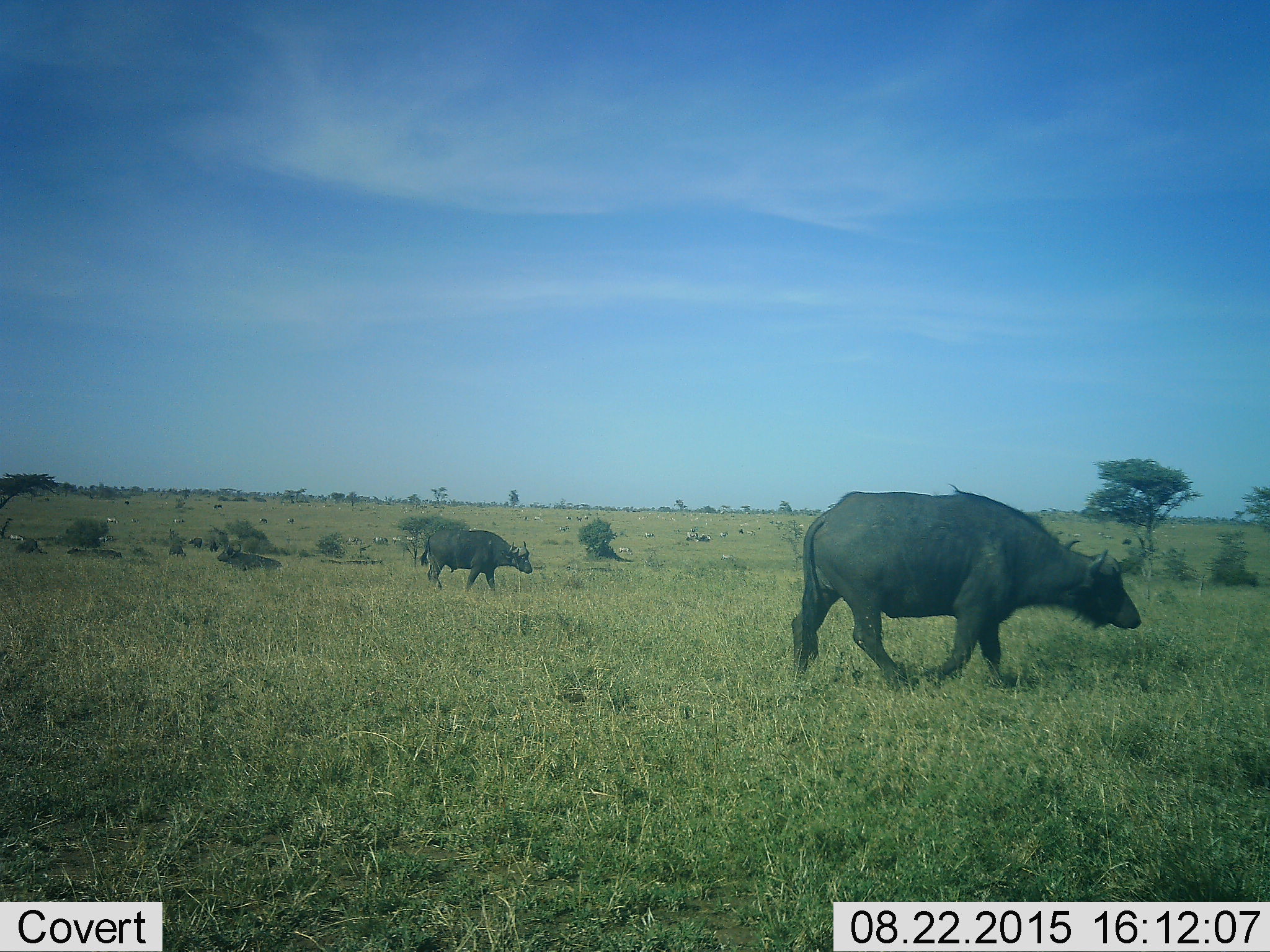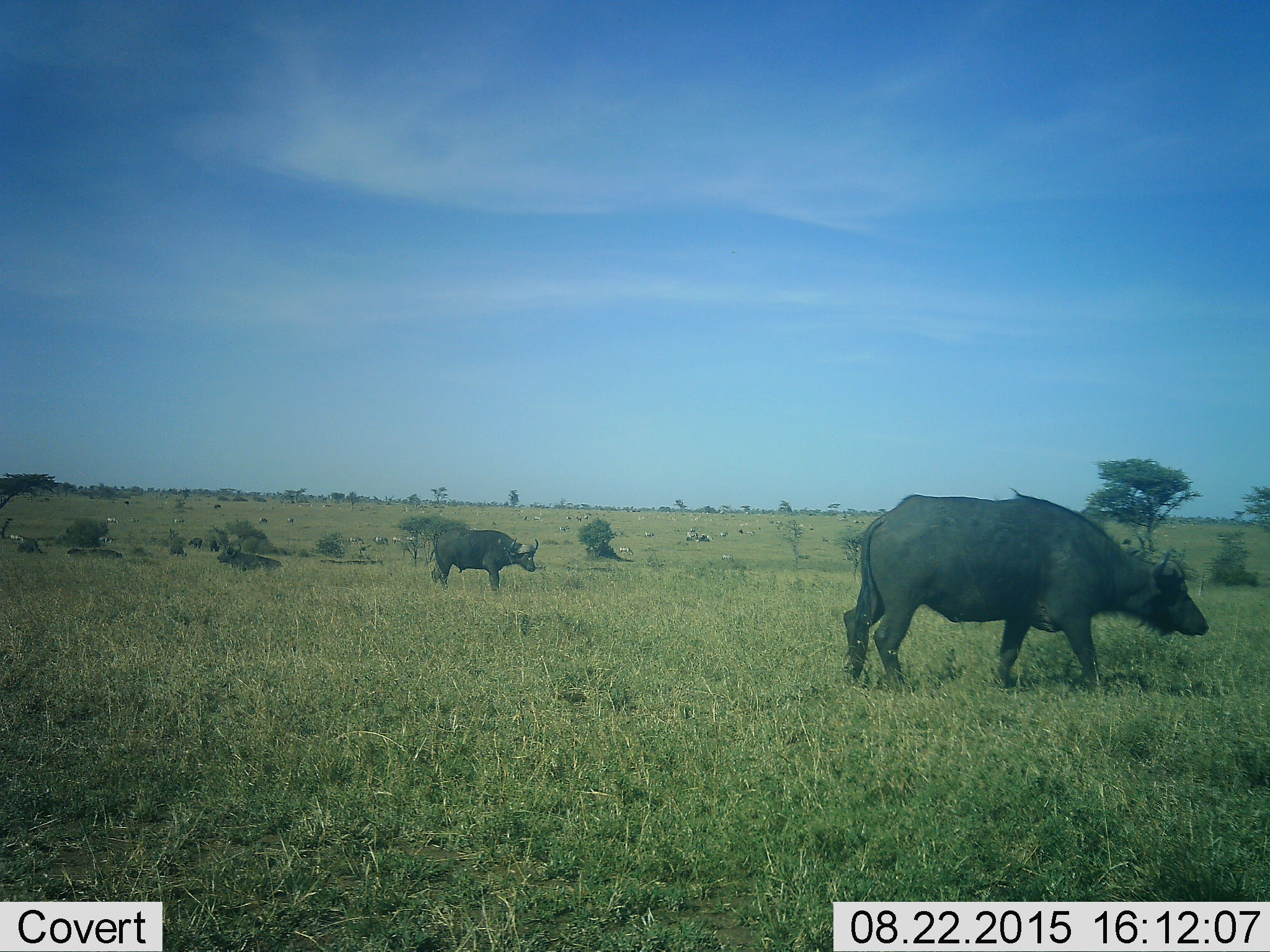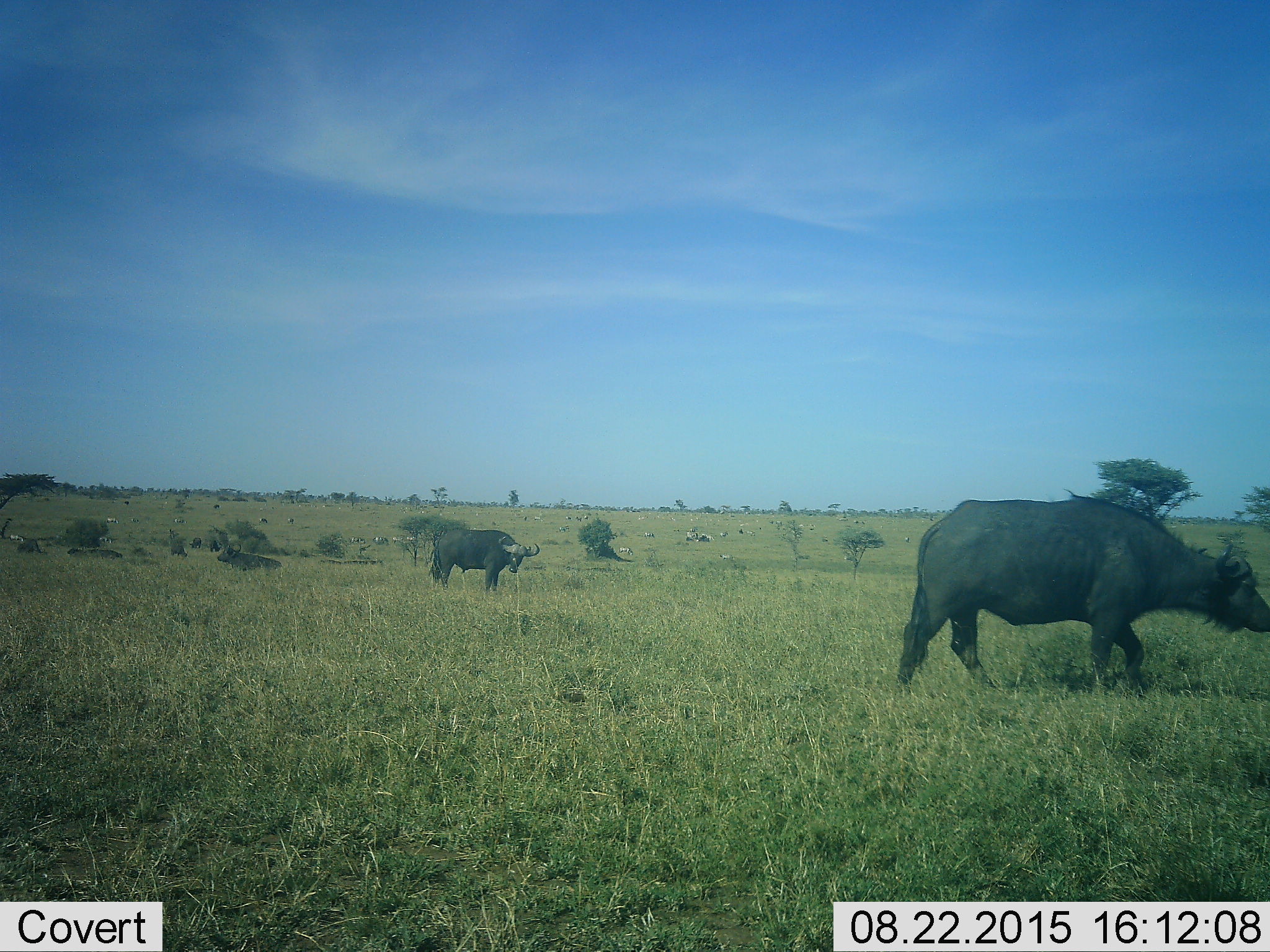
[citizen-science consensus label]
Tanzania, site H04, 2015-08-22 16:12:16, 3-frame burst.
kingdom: Animalia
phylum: Chordata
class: Mammalia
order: Artiodactyla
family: Bovidae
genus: Syncerus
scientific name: Syncerus caffer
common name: cape buffalo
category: buffalo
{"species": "buffalo (cape buffalo) (Syncerus caffer)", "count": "5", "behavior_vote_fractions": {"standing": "50%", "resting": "58%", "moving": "83%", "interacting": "17%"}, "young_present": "8%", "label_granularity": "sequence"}